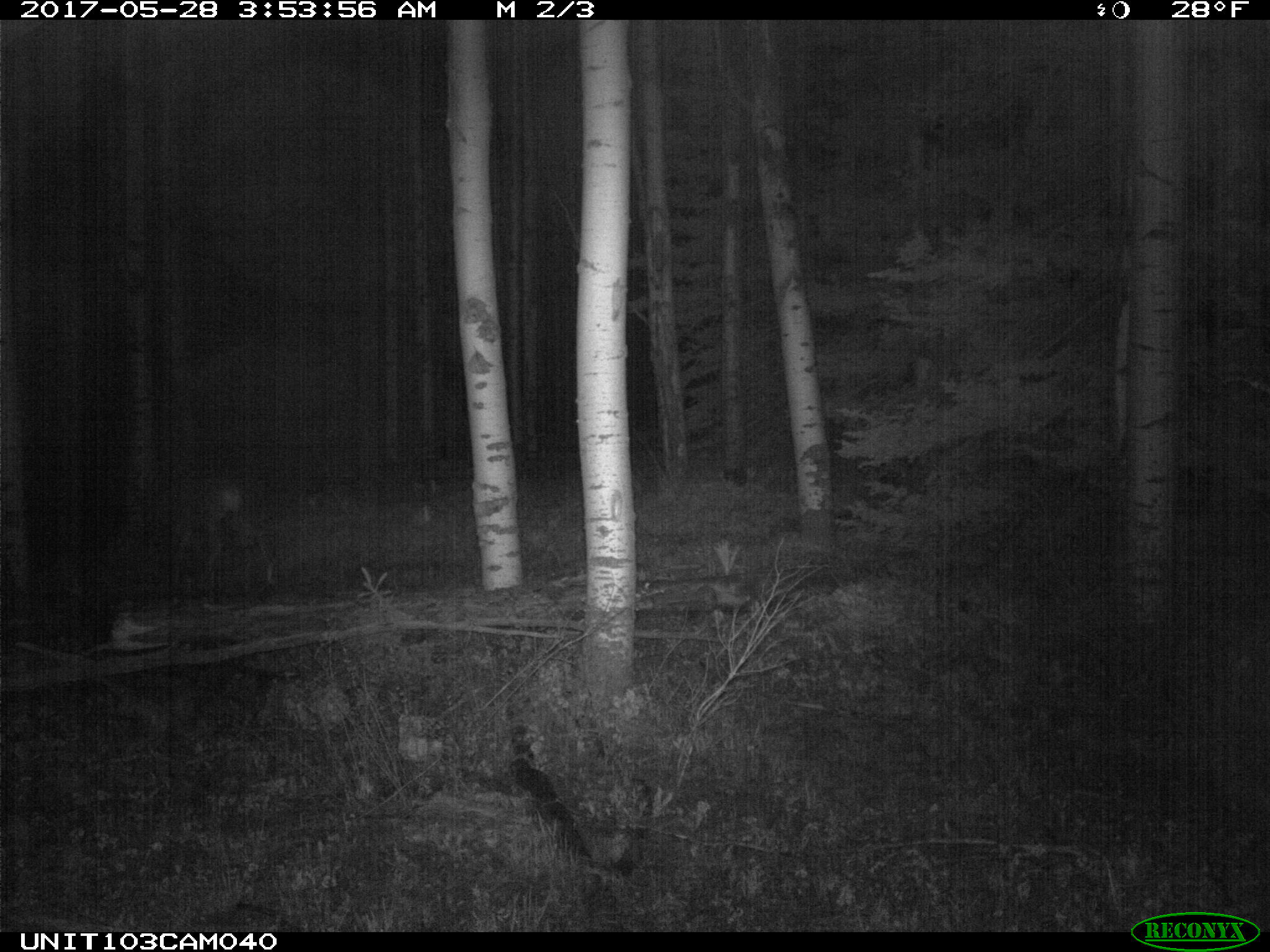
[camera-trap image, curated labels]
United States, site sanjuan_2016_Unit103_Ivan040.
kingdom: Animalia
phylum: Chordata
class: Mammalia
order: Artiodactyla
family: Cervidae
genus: Odocoileus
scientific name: Odocoileus hemionus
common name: mule deer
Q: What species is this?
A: Odocoileus hemionus (mule deer).